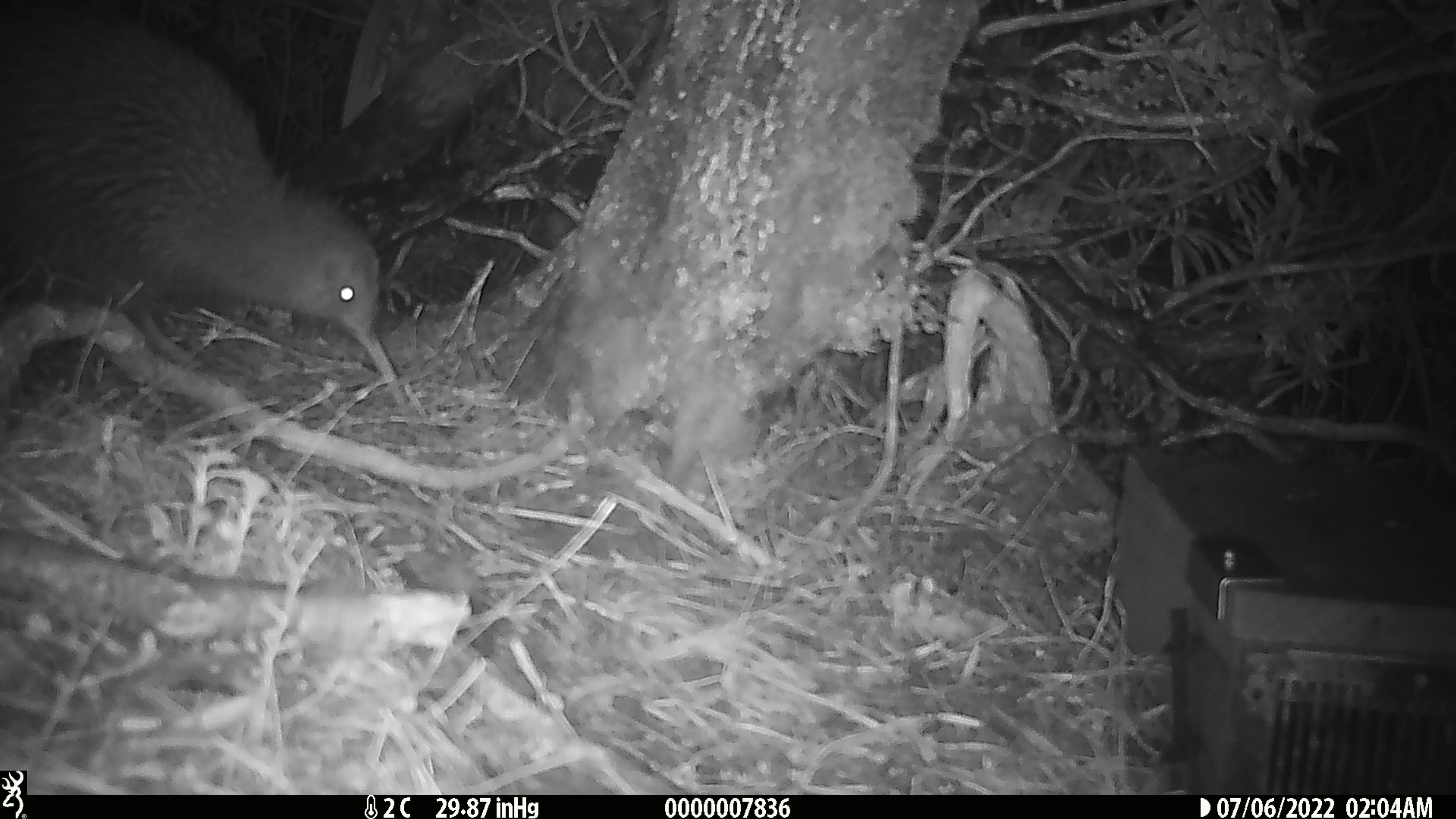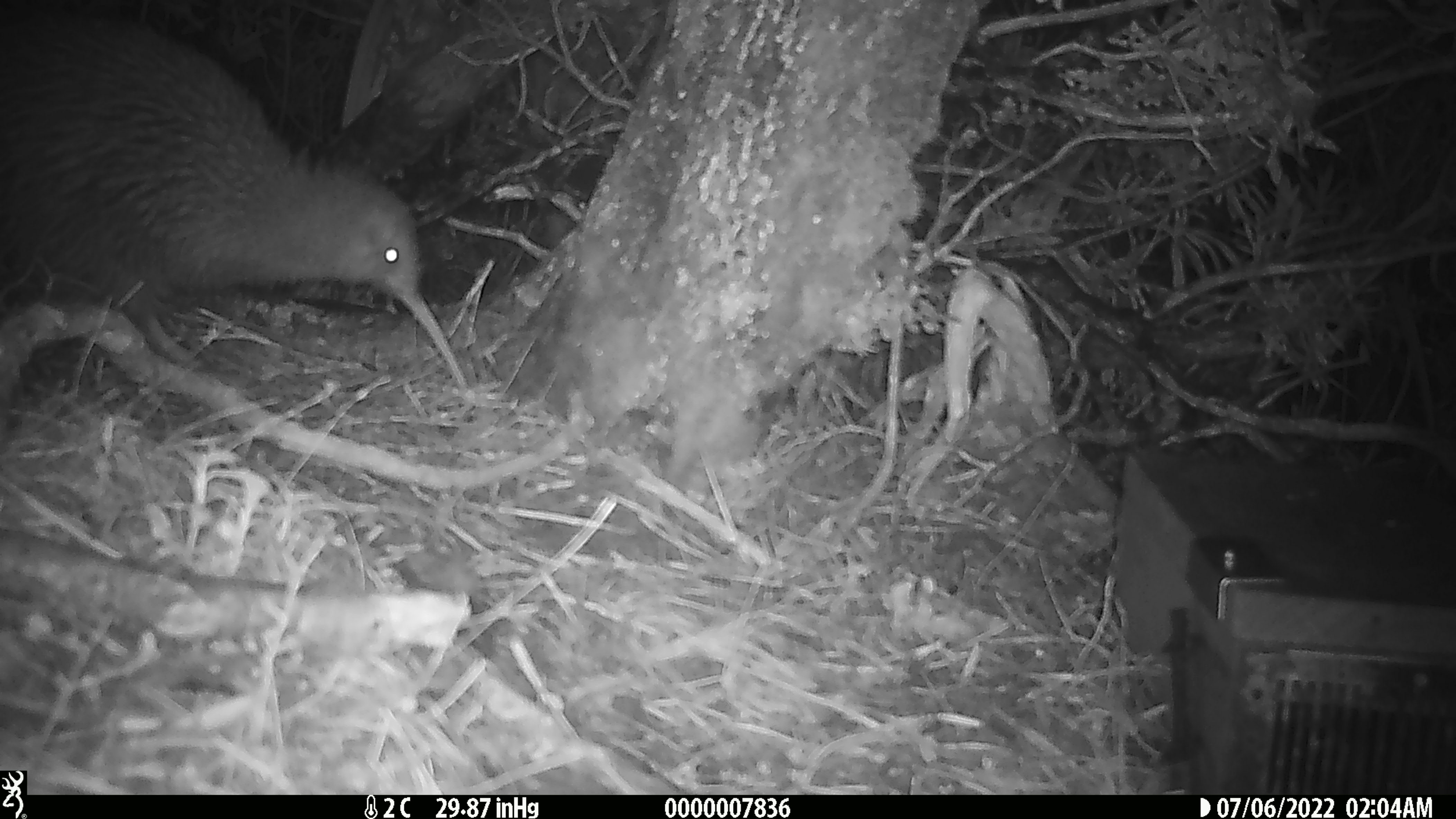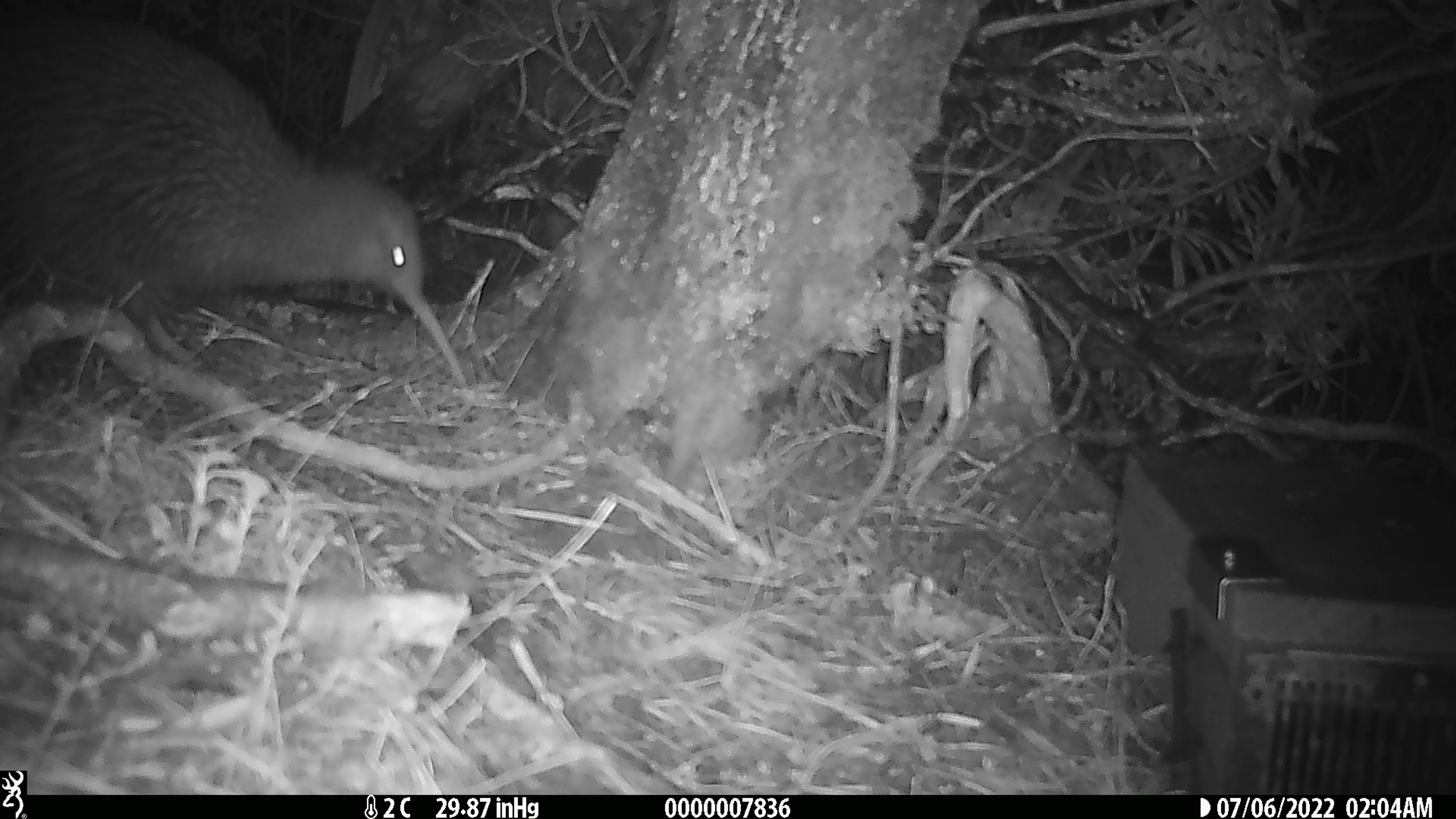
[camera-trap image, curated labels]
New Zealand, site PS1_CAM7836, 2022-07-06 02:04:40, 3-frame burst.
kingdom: Animalia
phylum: Chordata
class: Aves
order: Apterygiformes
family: Apterygidae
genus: Apteryx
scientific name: Apteryx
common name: kiwi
Kiwi (Apteryx).